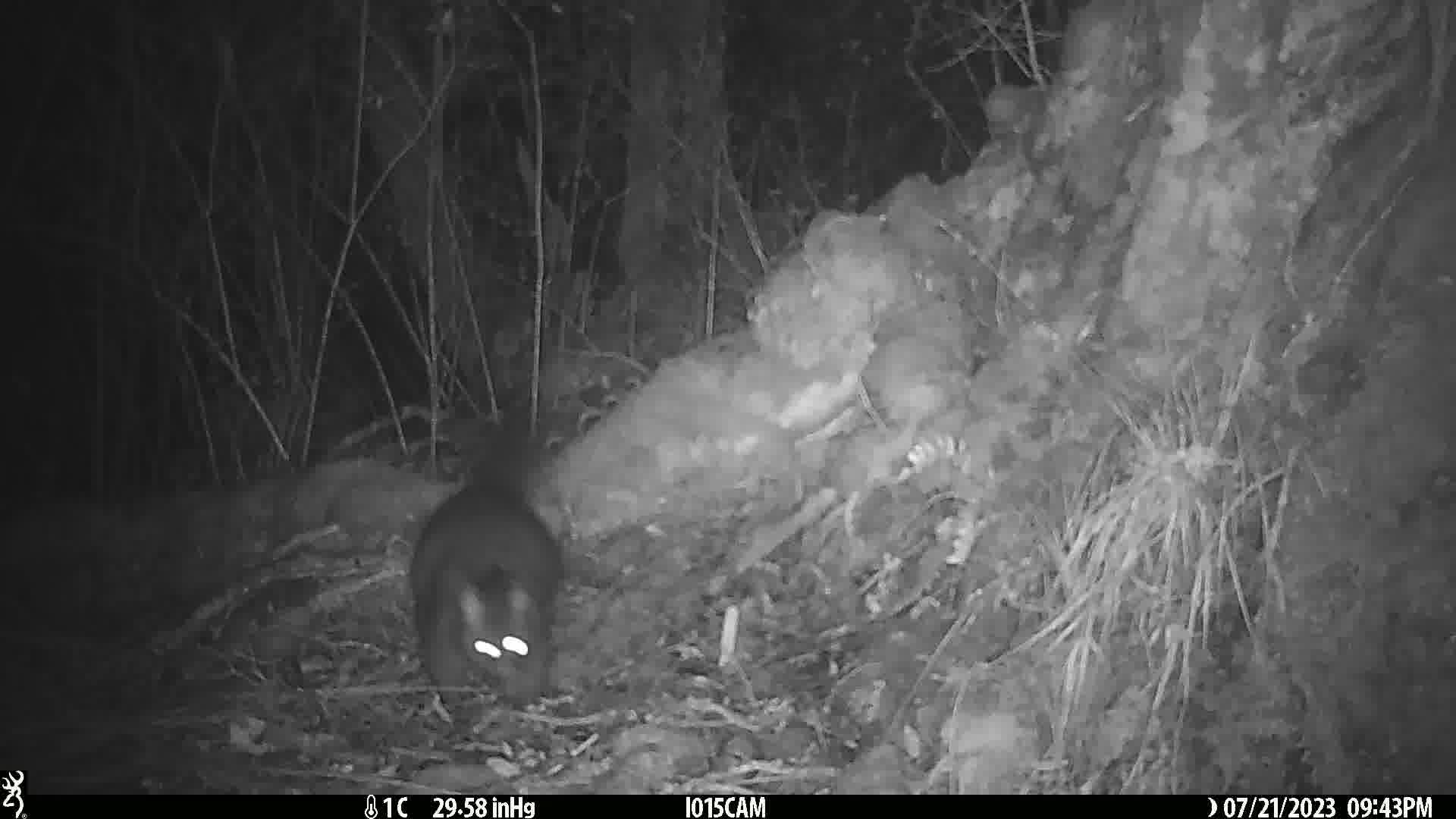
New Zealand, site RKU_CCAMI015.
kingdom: Animalia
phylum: Chordata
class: Mammalia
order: Diprotodontia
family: Phalangeridae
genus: Trichosurus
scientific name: Trichosurus vulpecula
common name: common brushtail possum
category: possum